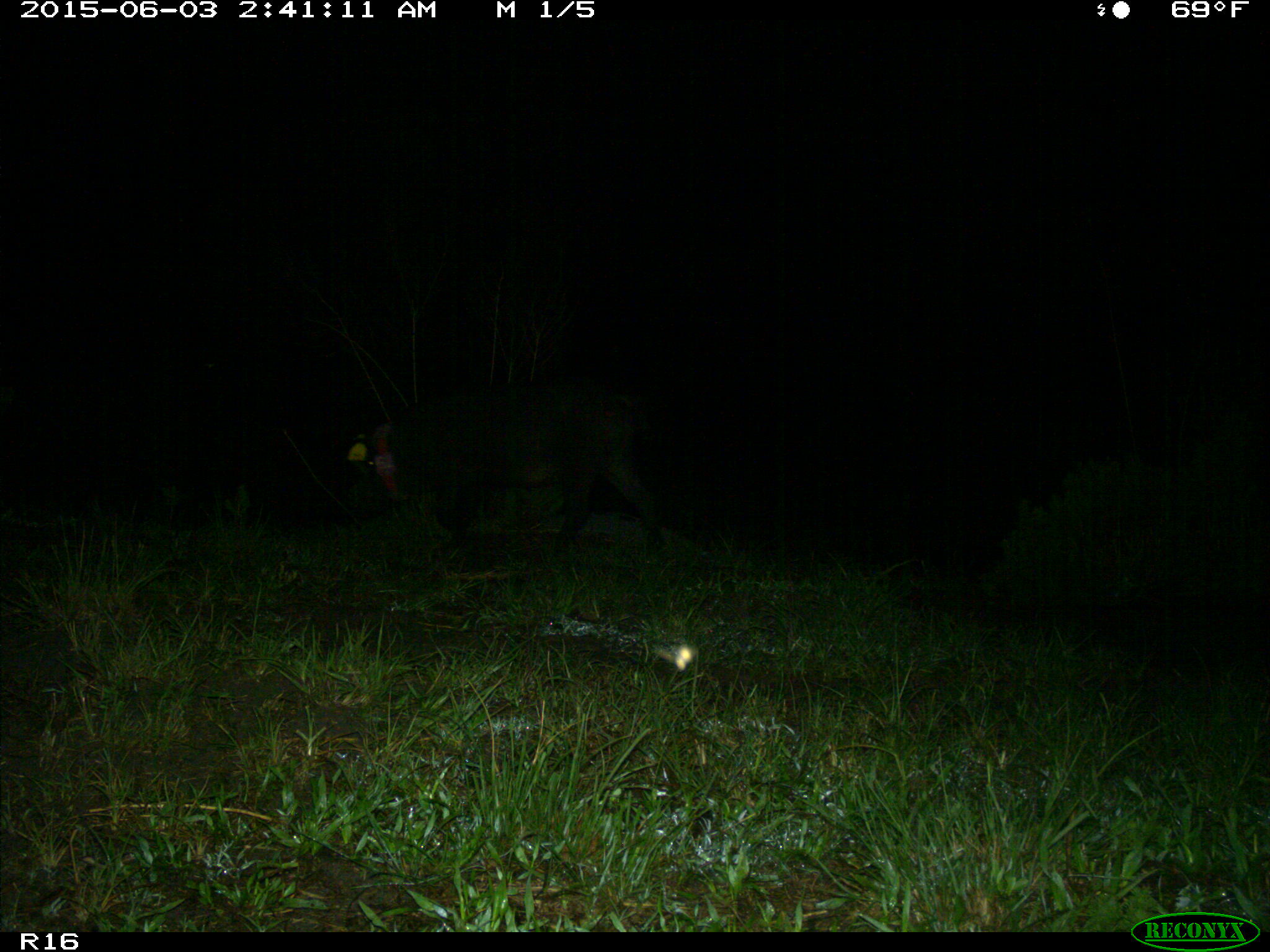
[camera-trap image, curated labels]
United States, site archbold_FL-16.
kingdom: Animalia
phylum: Chordata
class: Mammalia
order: Artiodactyla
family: Suidae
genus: Sus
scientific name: Sus scrofa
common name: wild boar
Sus scrofa (wild boar).